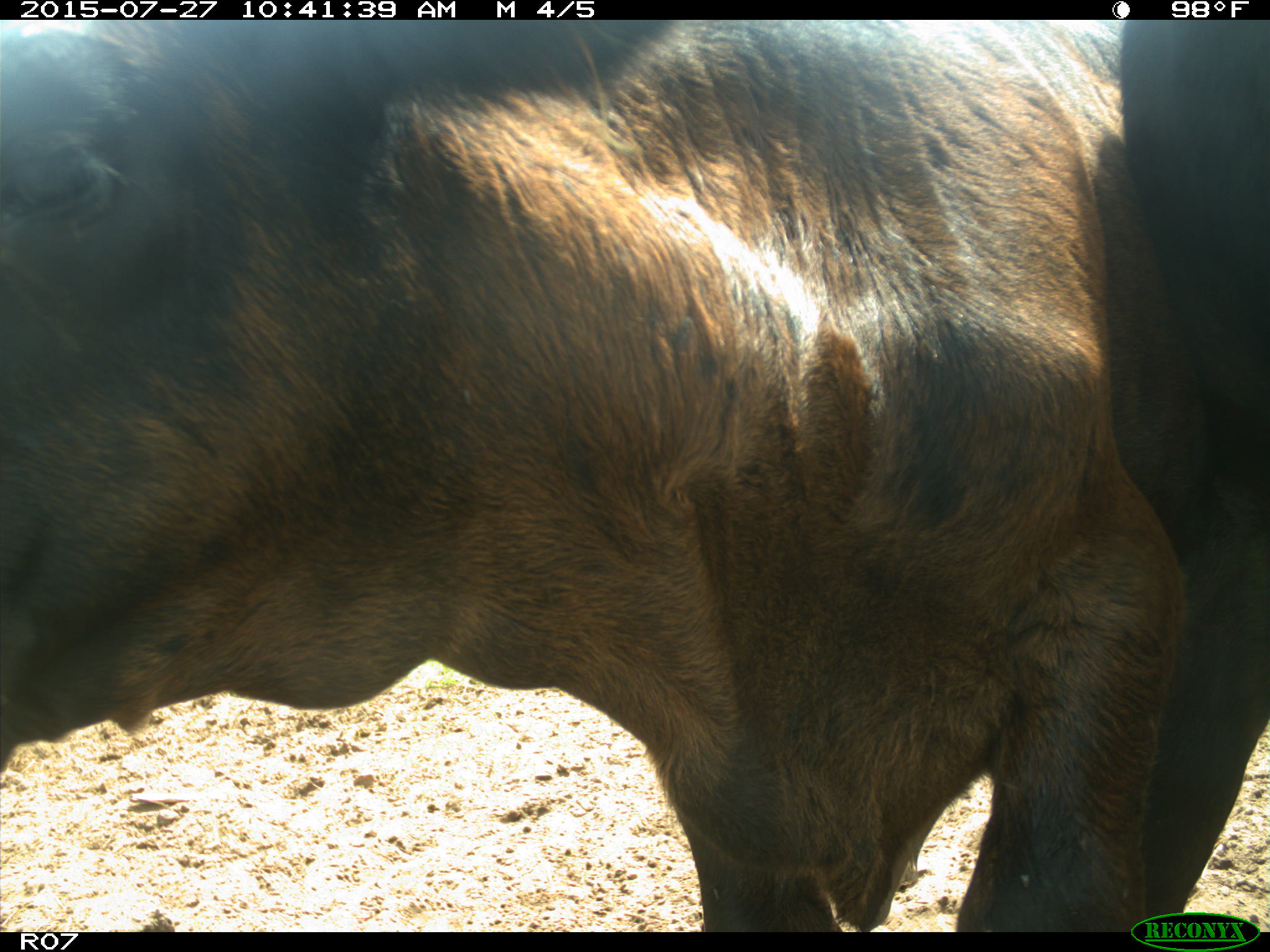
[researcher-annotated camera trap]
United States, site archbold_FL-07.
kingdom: Animalia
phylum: Chordata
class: Mammalia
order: Artiodactyla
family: Bovidae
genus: Bos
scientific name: Bos taurus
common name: domestic cow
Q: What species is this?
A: Bos taurus (domestic cow).